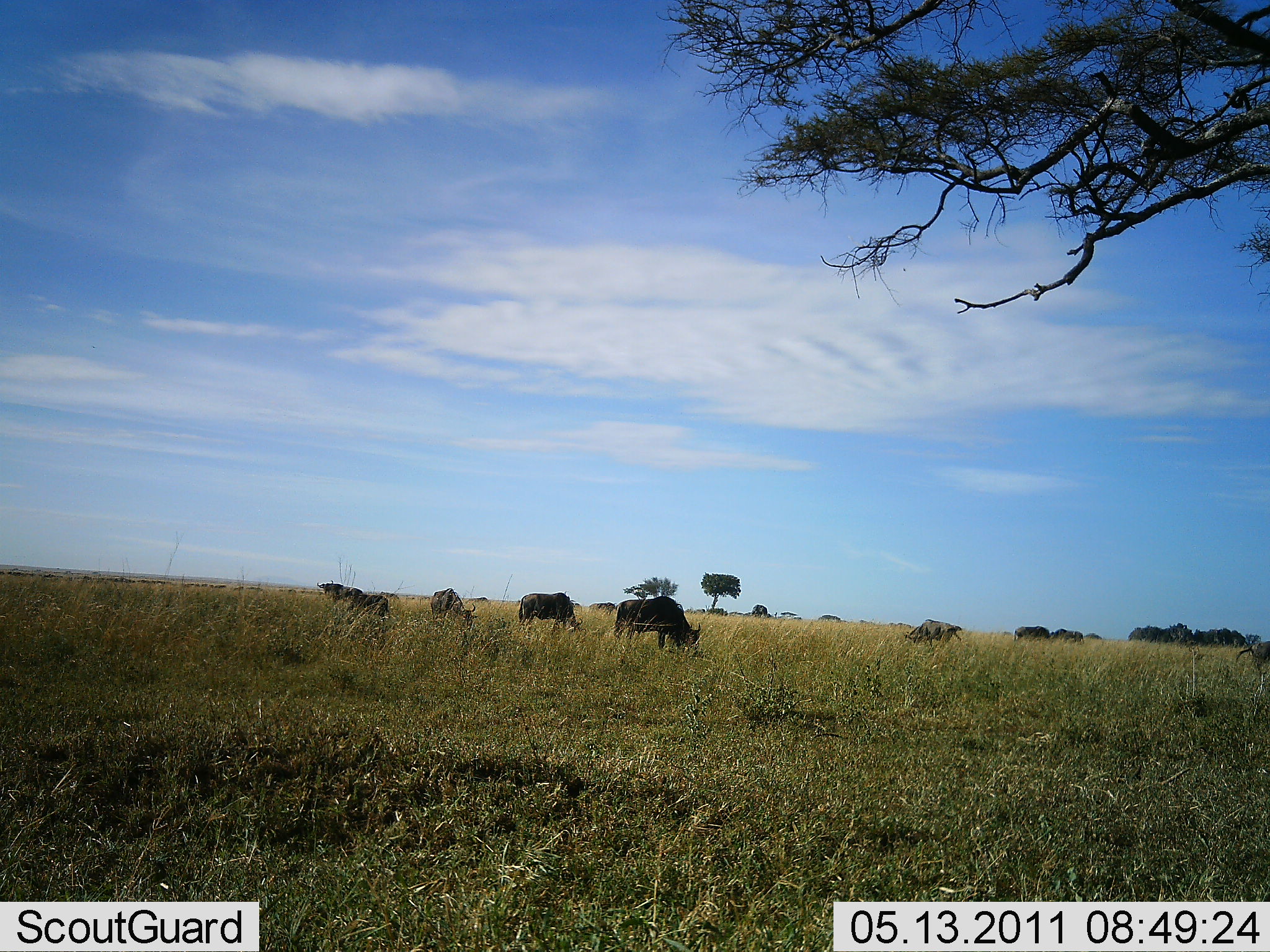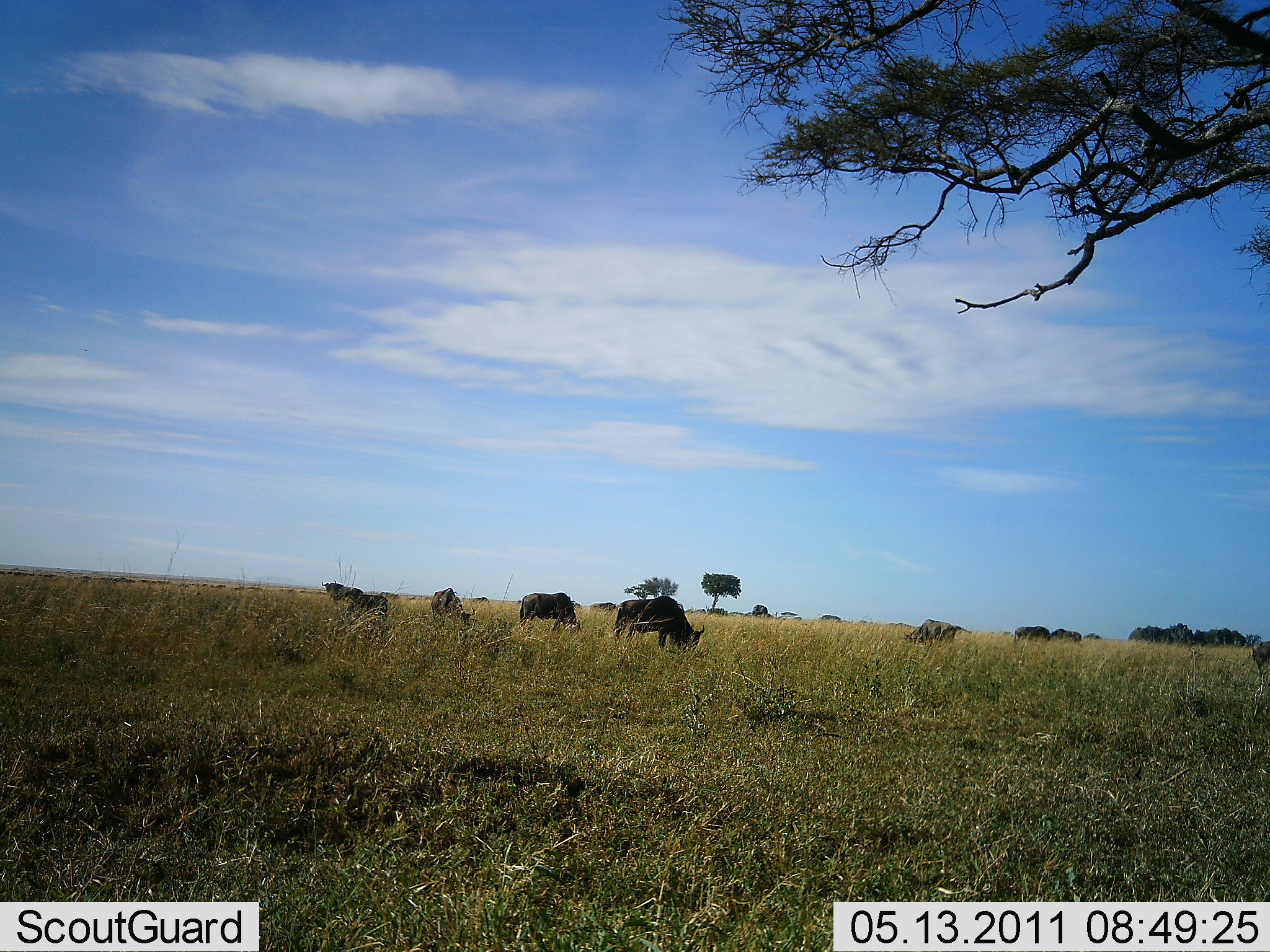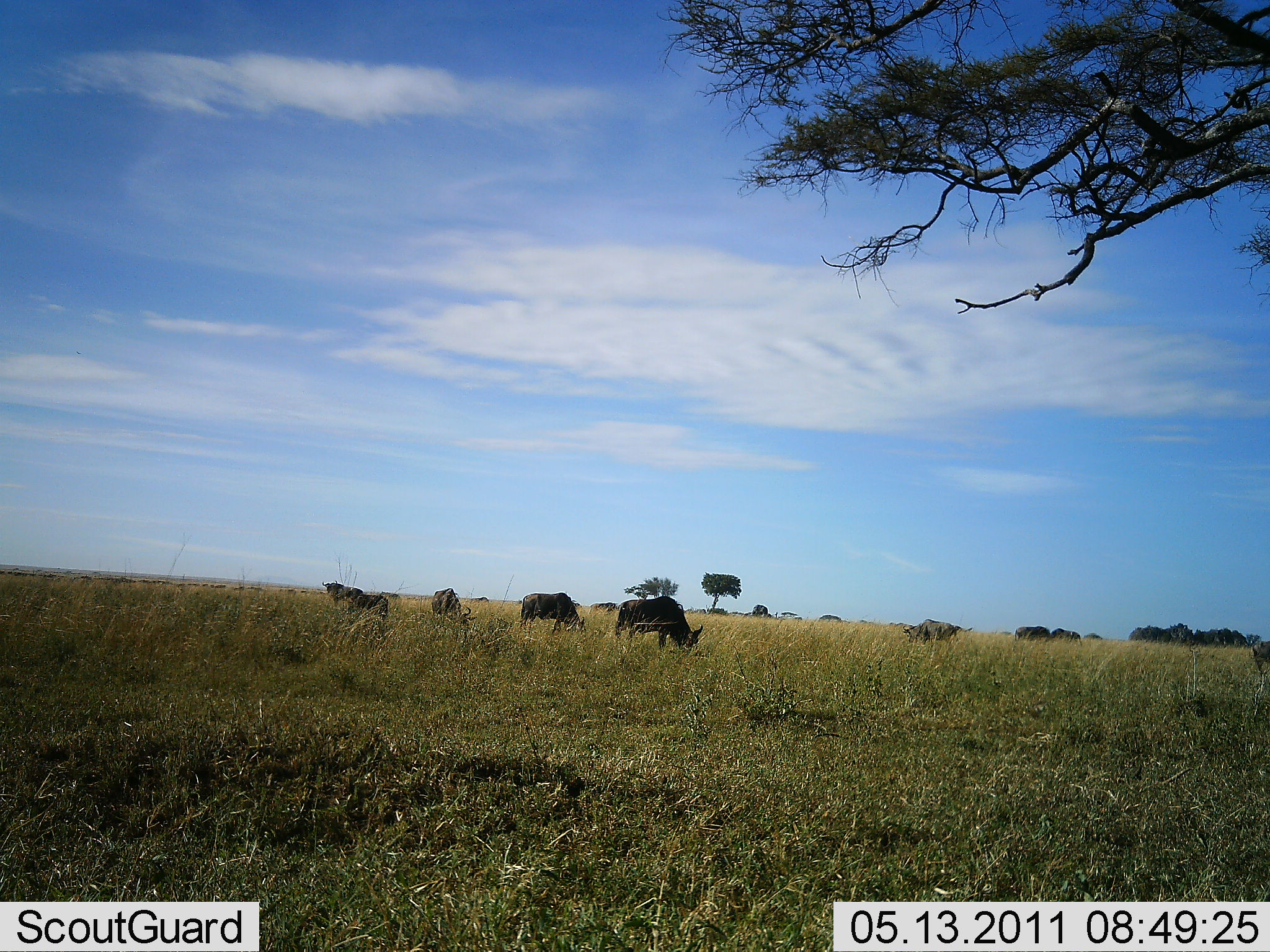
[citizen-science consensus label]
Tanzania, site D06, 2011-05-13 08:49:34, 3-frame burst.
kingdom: Animalia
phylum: Chordata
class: Mammalia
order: Artiodactyla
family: Bovidae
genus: Connochaetes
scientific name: Connochaetes taurinus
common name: blue wildebeest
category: wildebeest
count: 11-50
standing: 33%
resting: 0%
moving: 0%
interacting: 0%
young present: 0%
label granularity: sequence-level